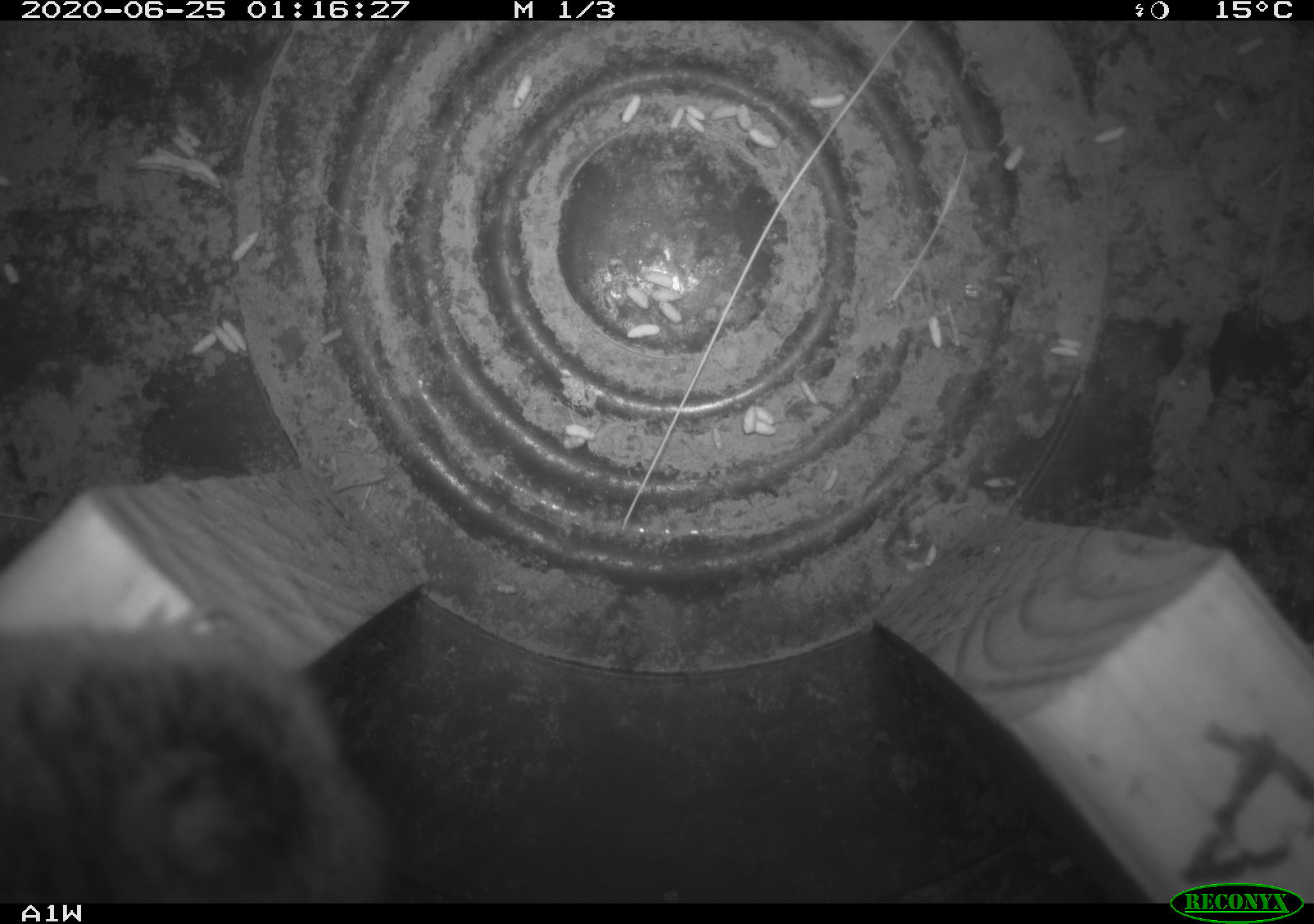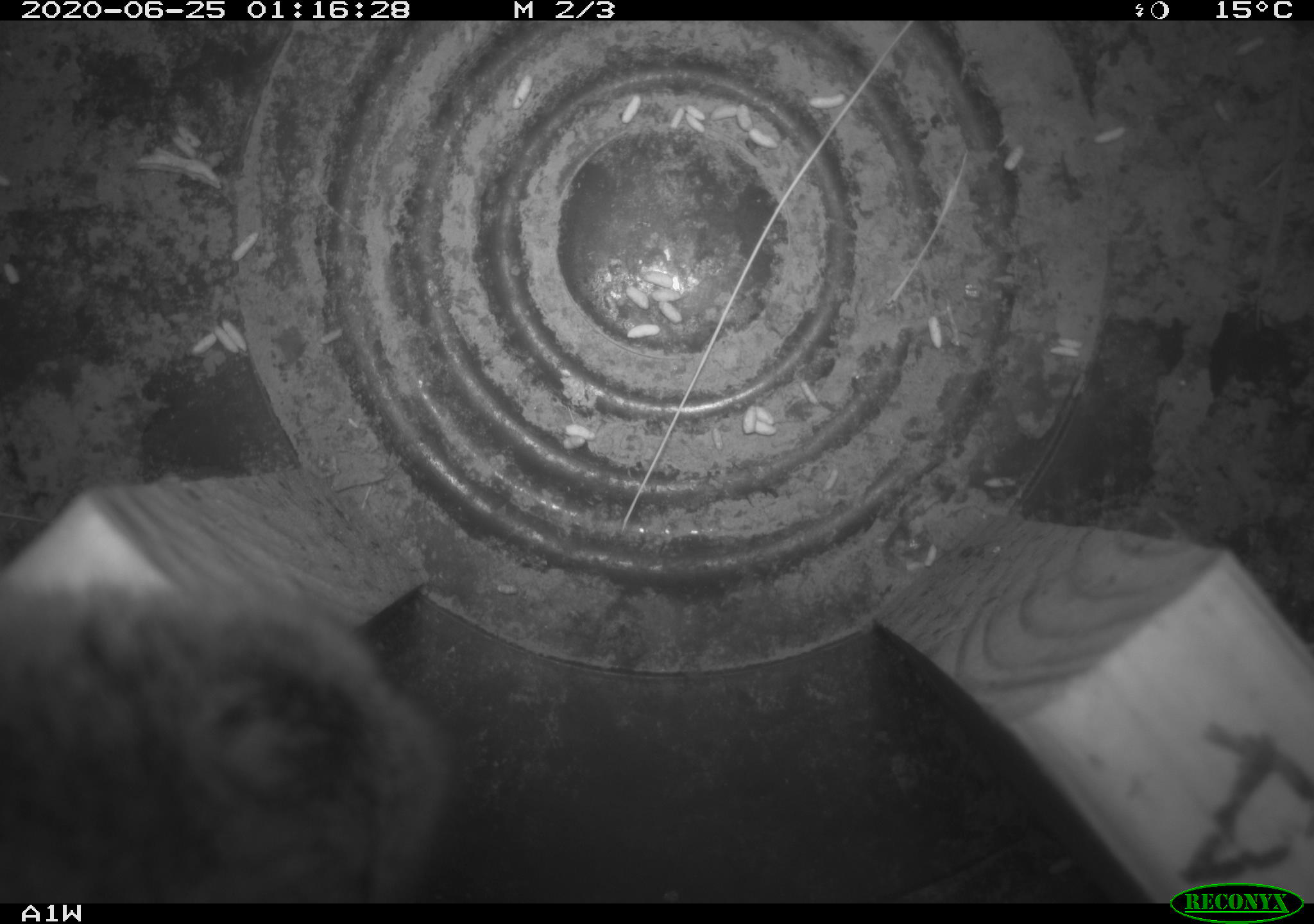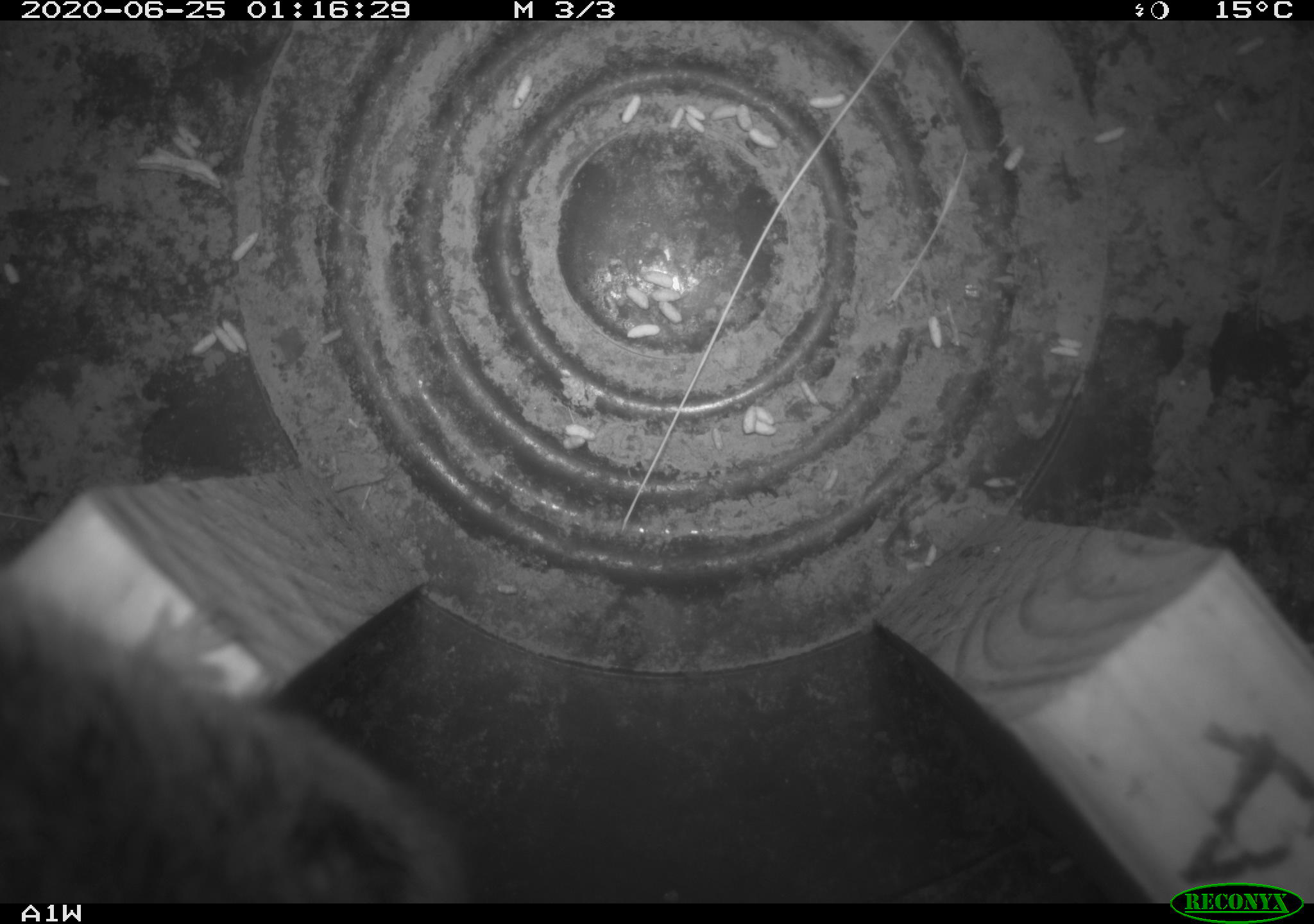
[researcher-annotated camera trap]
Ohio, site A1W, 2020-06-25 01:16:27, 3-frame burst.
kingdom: Animalia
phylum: Chordata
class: Mammalia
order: Rodentia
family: Cricetidae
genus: Microtus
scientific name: Microtus pennsylvanicus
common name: meadow vole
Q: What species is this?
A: Meadow vole (Microtus pennsylvanicus).